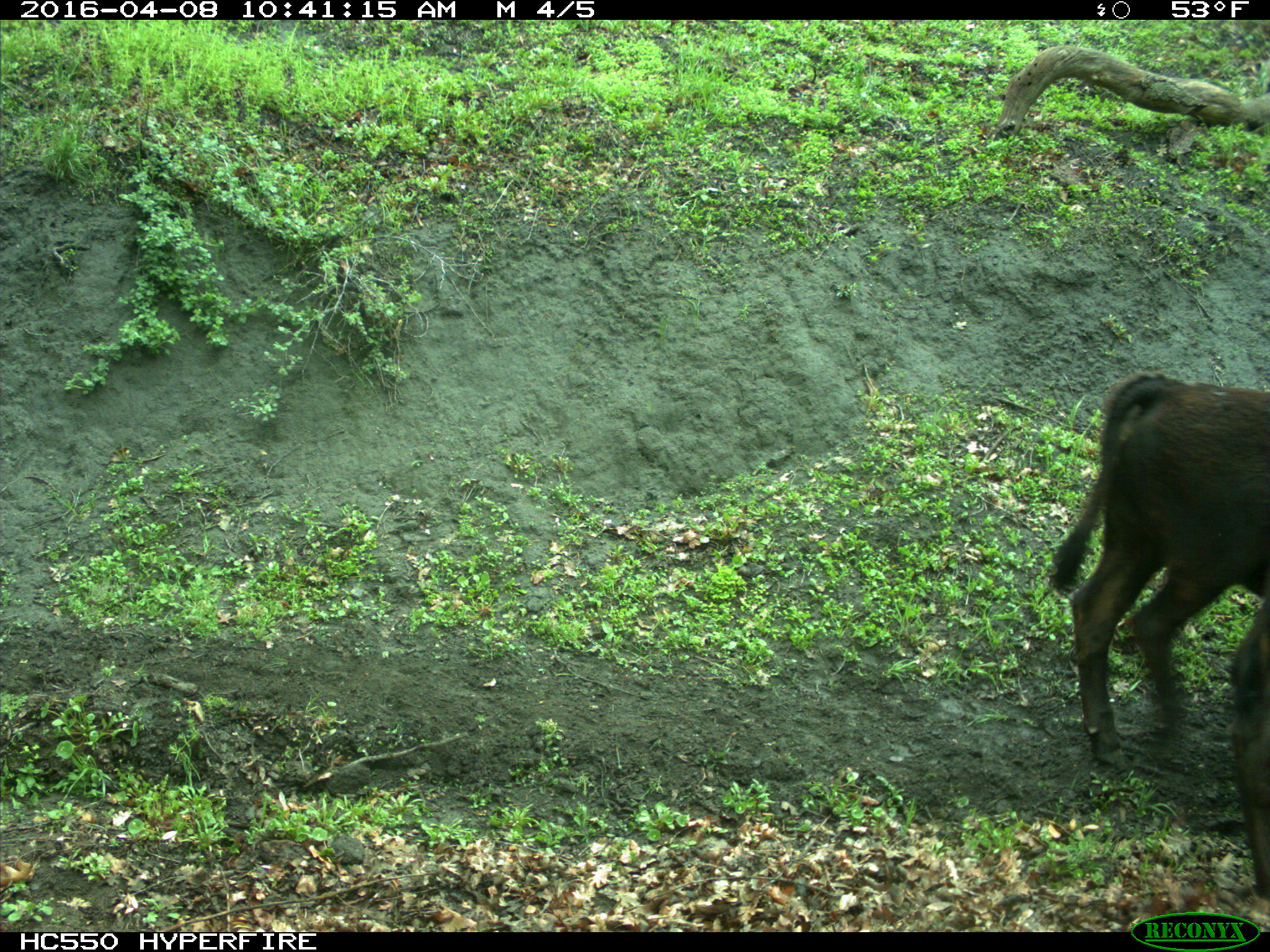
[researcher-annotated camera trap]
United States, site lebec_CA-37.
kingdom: Animalia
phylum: Chordata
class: Mammalia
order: Artiodactyla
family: Bovidae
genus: Bos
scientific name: Bos taurus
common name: domestic cow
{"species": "Bos taurus (domestic cow)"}